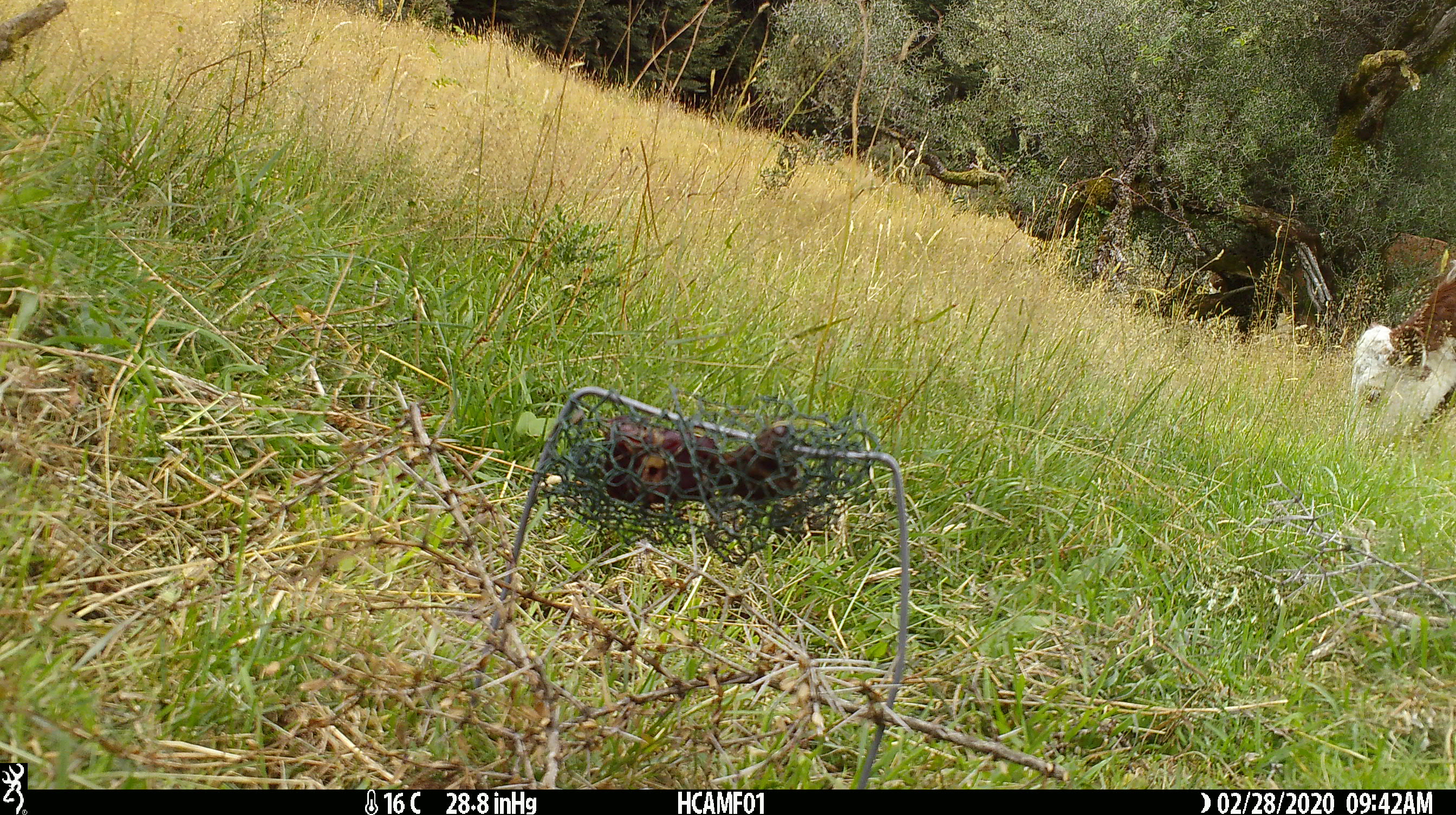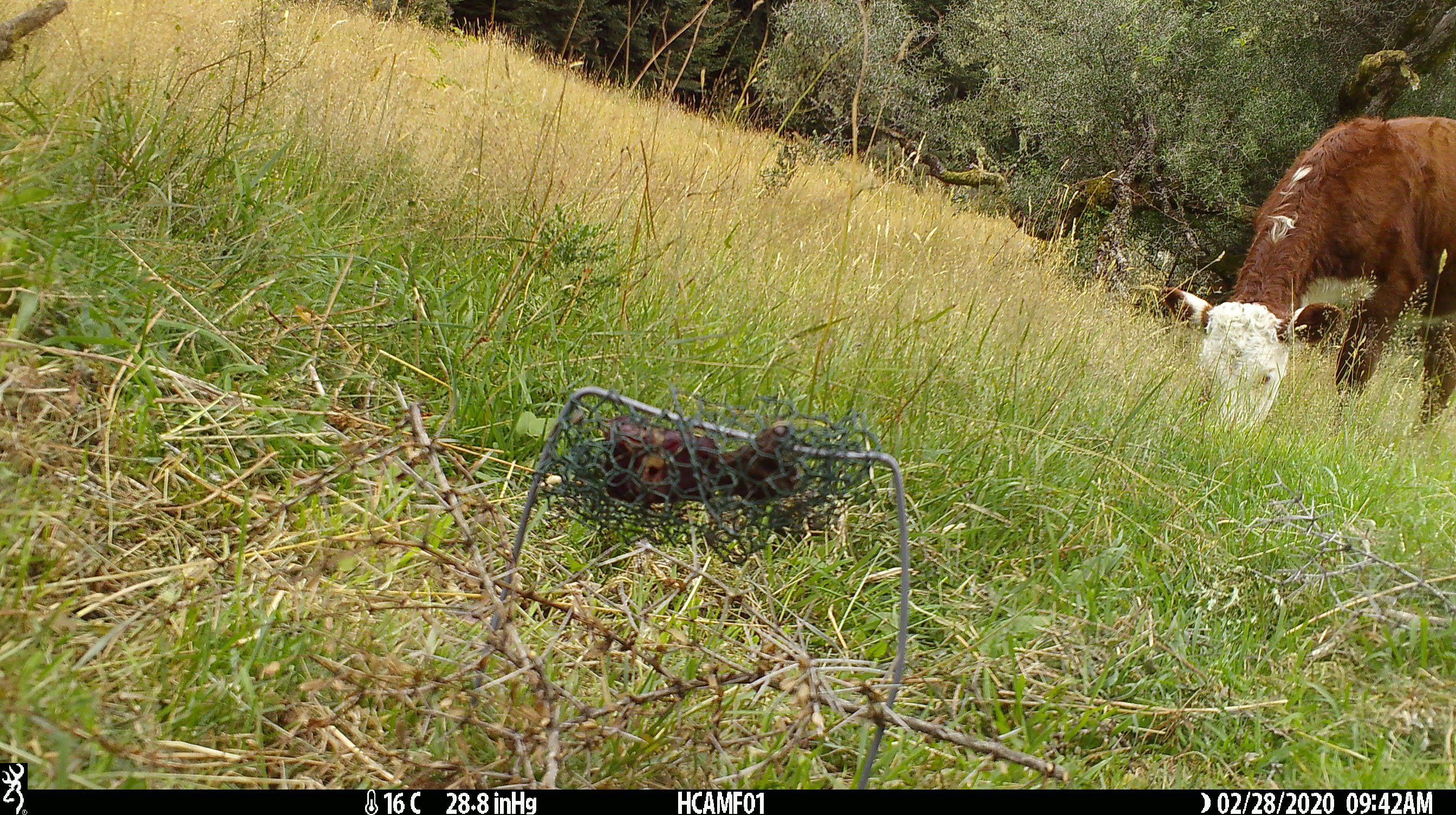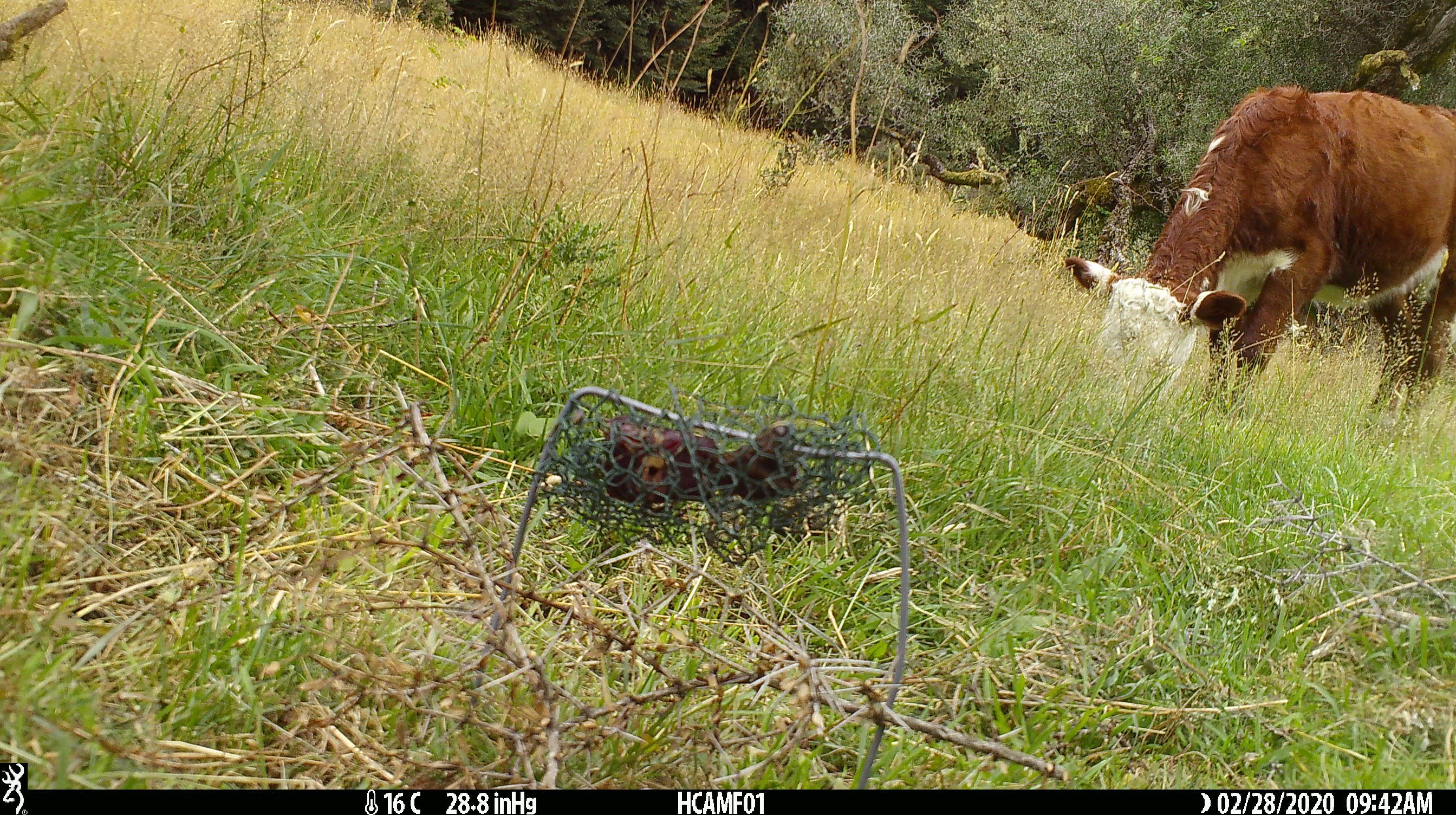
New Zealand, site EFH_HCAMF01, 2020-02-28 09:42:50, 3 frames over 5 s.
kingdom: Animalia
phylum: Chordata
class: Mammalia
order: Artiodactyla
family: Bovidae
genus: Bos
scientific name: Bos taurus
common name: domestic cow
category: cow